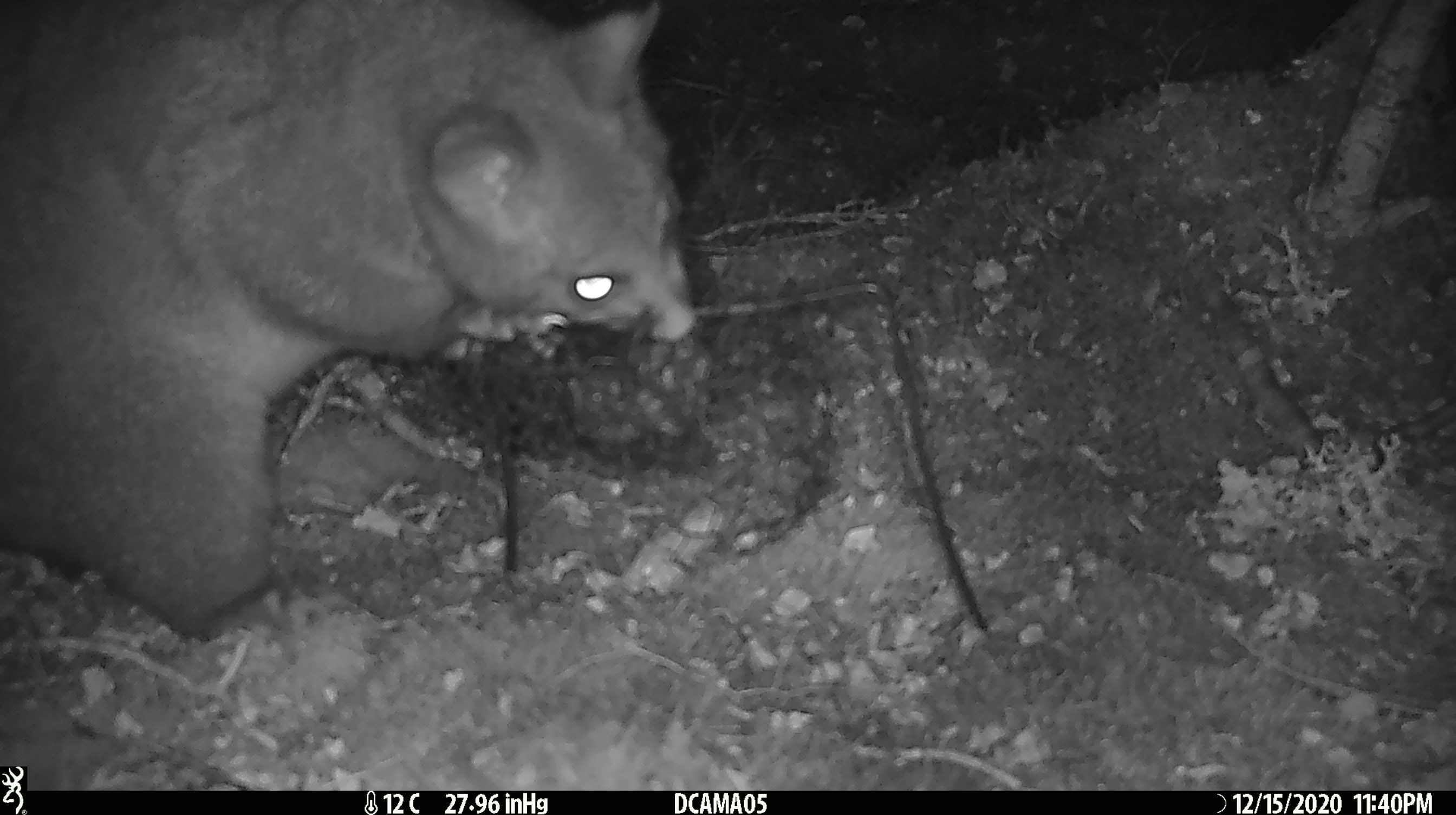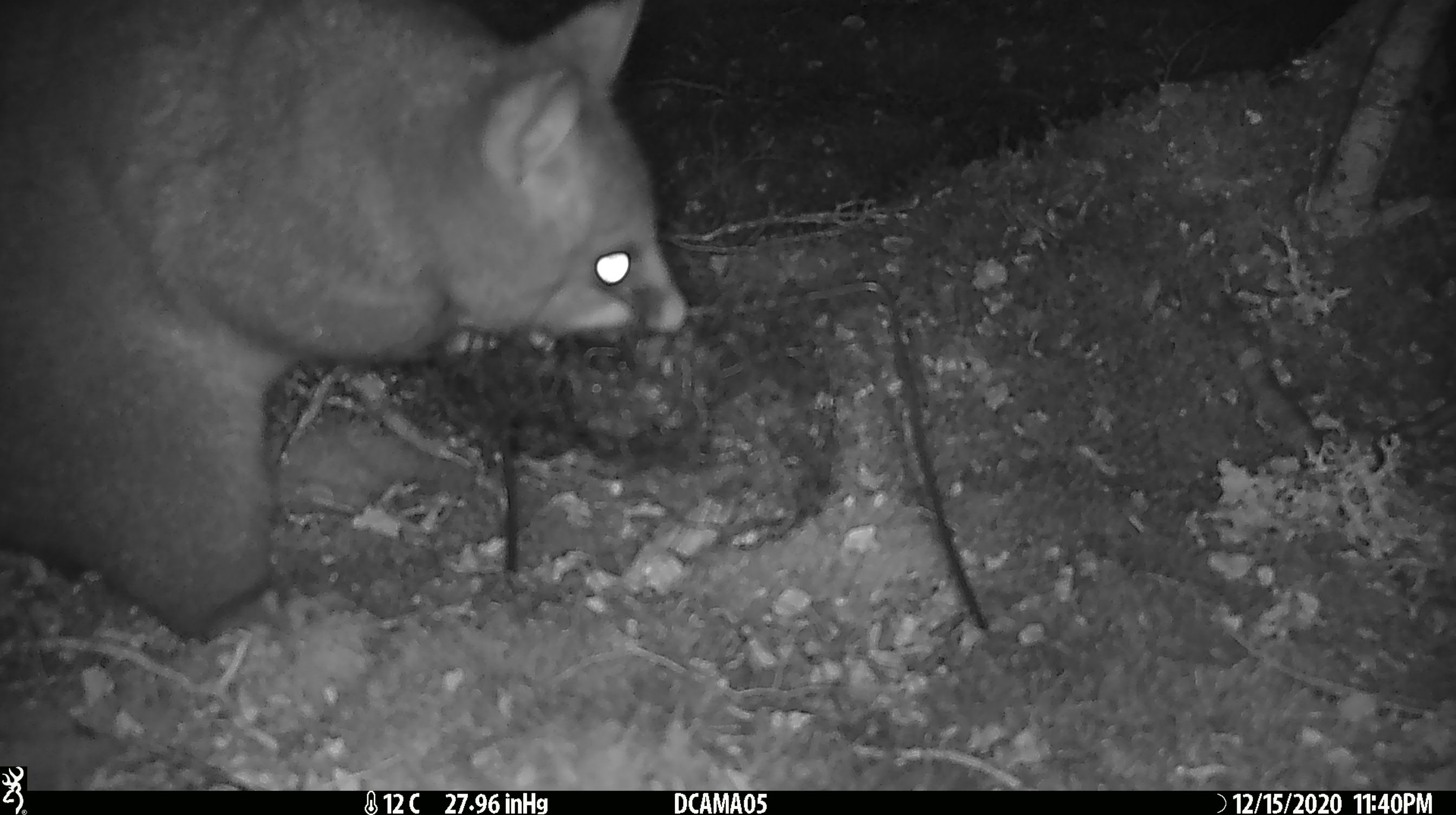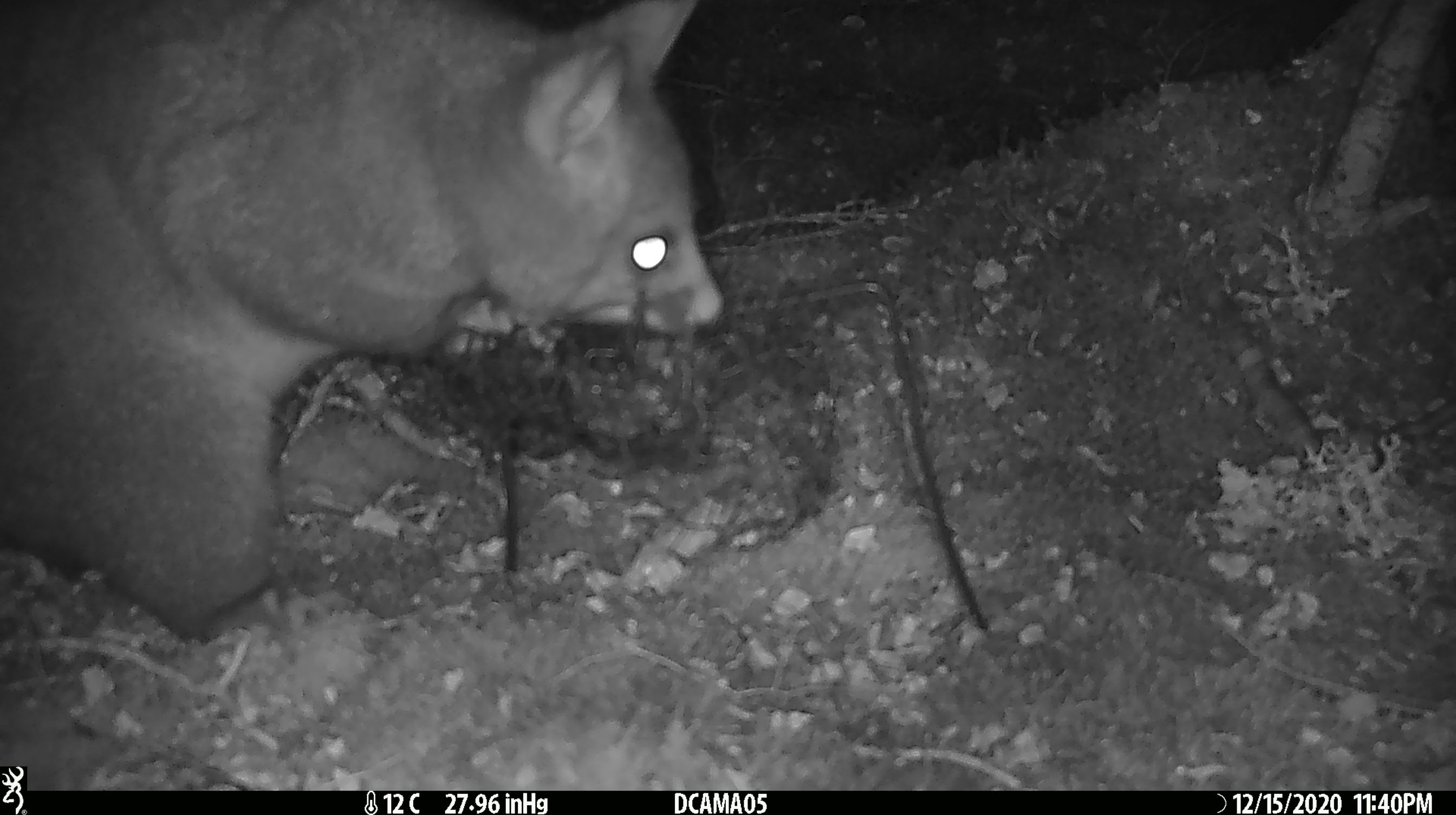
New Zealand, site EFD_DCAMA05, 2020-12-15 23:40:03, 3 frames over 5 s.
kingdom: Animalia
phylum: Chordata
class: Mammalia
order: Diprotodontia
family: Phalangeridae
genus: Trichosurus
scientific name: Trichosurus vulpecula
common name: common brushtail possum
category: possum